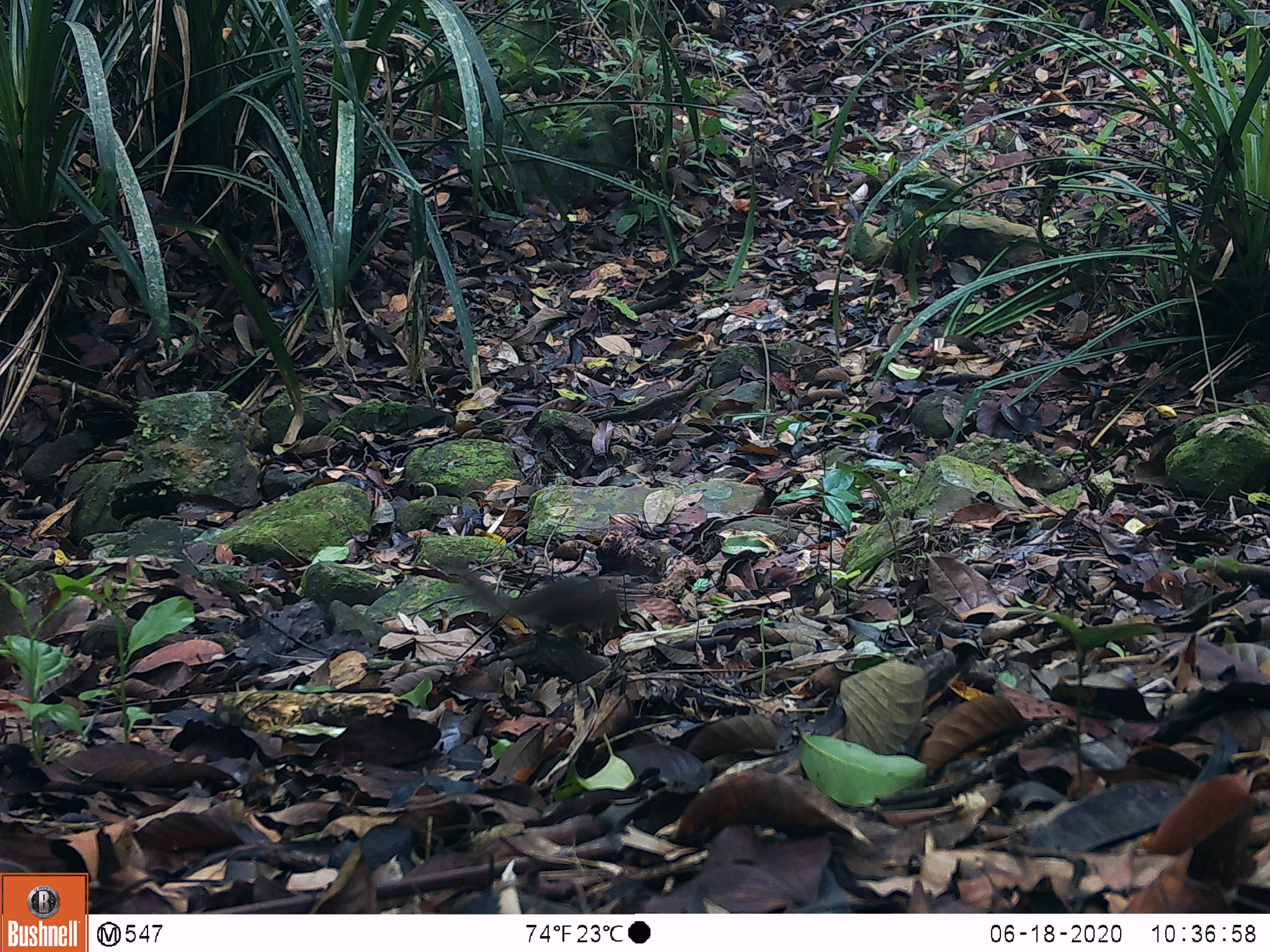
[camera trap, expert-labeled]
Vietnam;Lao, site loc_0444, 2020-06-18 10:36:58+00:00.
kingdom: Animalia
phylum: Chordata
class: Mammalia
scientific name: Mammalia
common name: mammal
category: unidentified small mammal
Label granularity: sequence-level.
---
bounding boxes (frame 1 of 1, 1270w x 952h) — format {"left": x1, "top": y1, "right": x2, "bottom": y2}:
unidentified small mammal: {"left": 448, "top": 565, "right": 620, "bottom": 642}